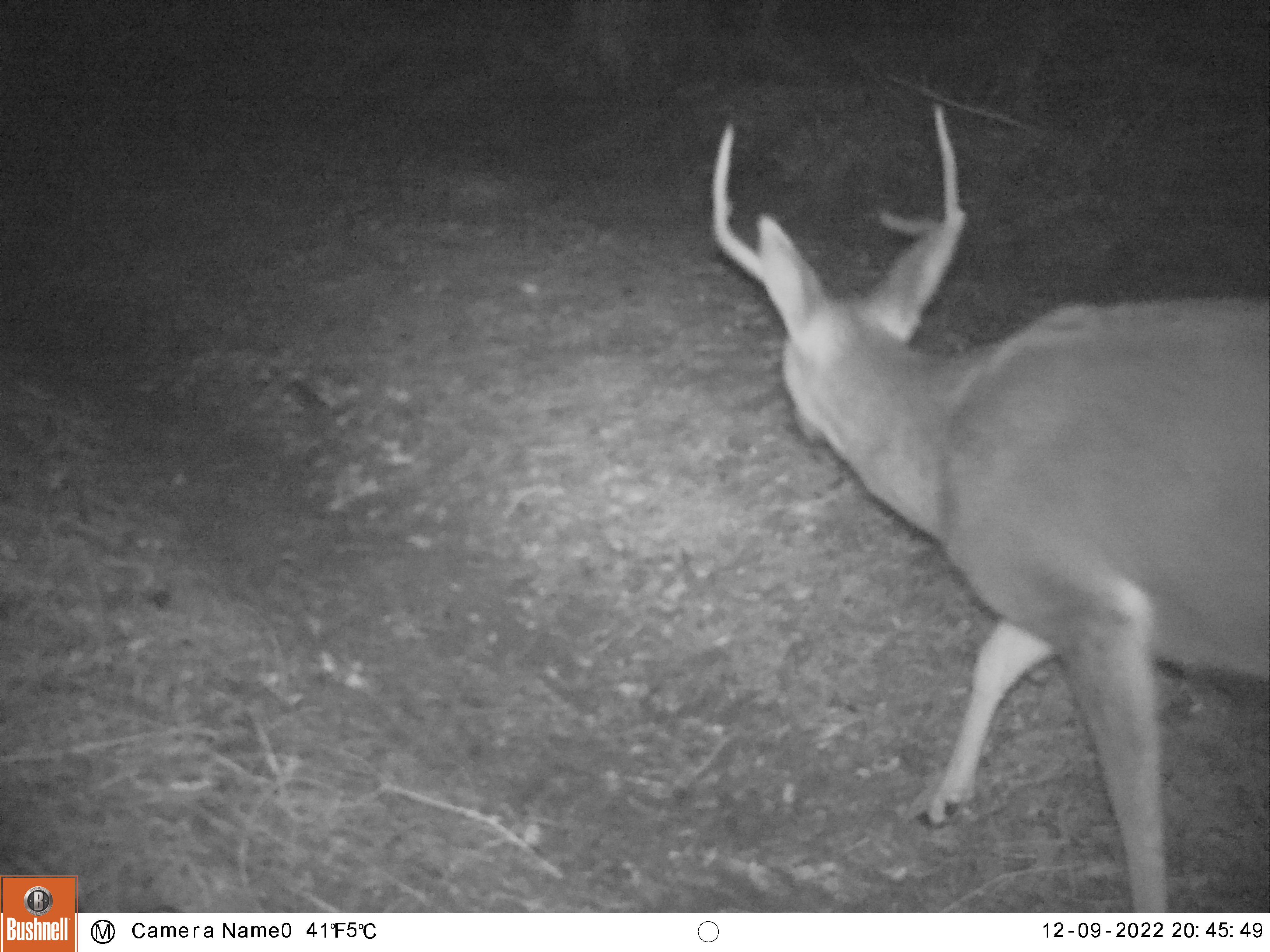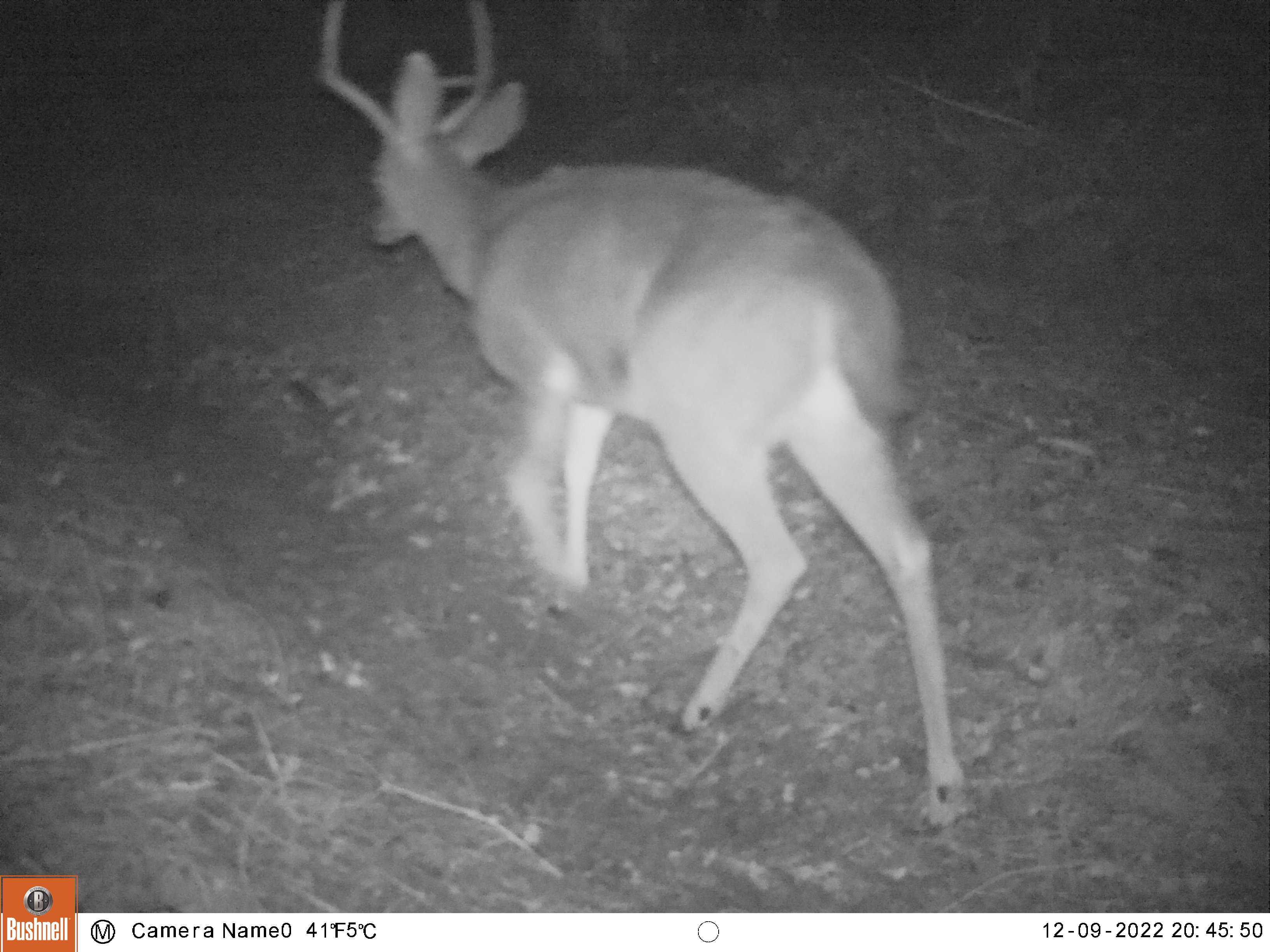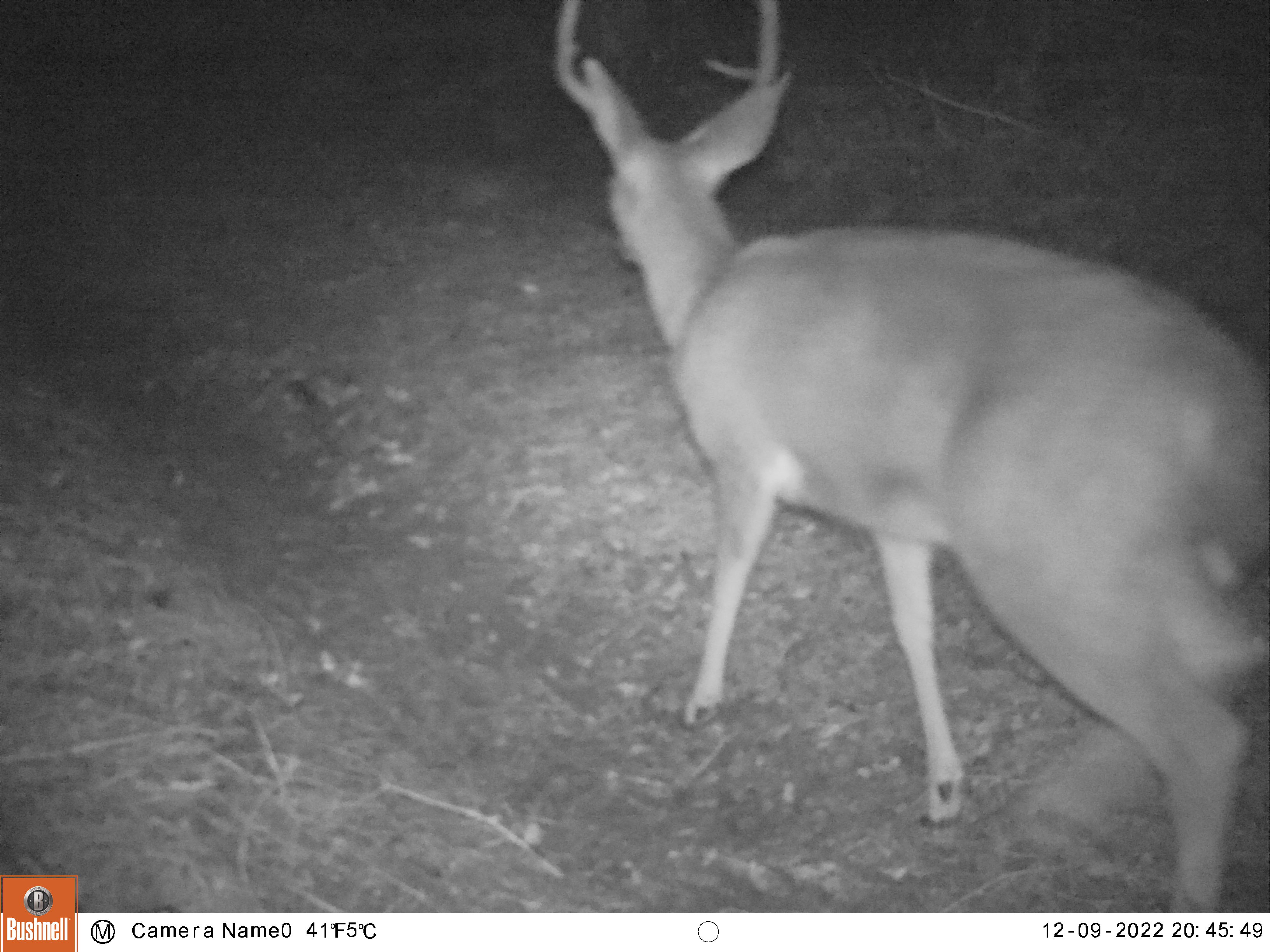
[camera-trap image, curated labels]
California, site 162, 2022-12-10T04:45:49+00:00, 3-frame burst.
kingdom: Animalia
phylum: Chordata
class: Mammalia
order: Artiodactyla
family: Cervidae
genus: Odocoileus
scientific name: Odocoileus hemionus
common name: mule deer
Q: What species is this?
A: Mule deer (Odocoileus hemionus).